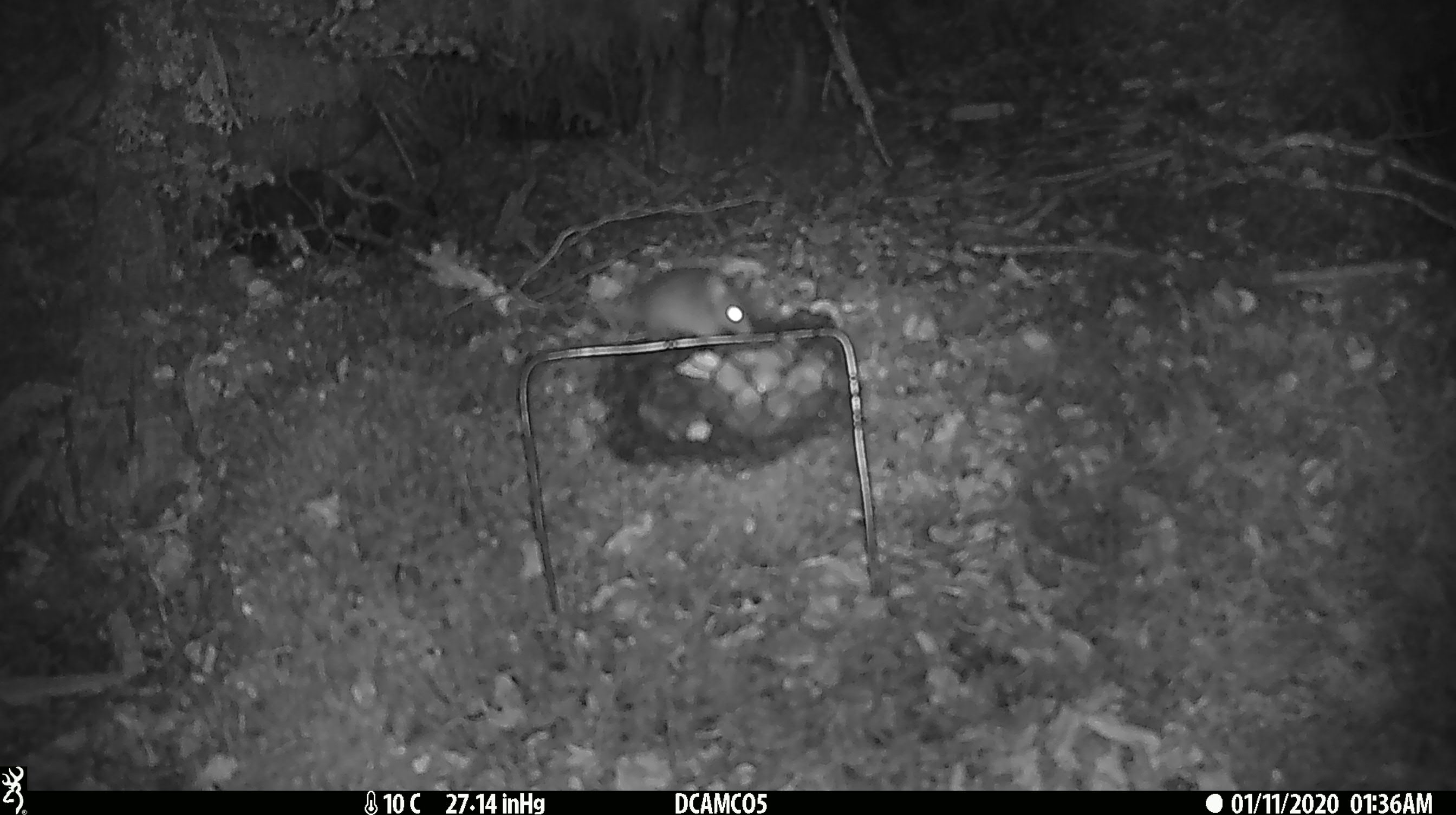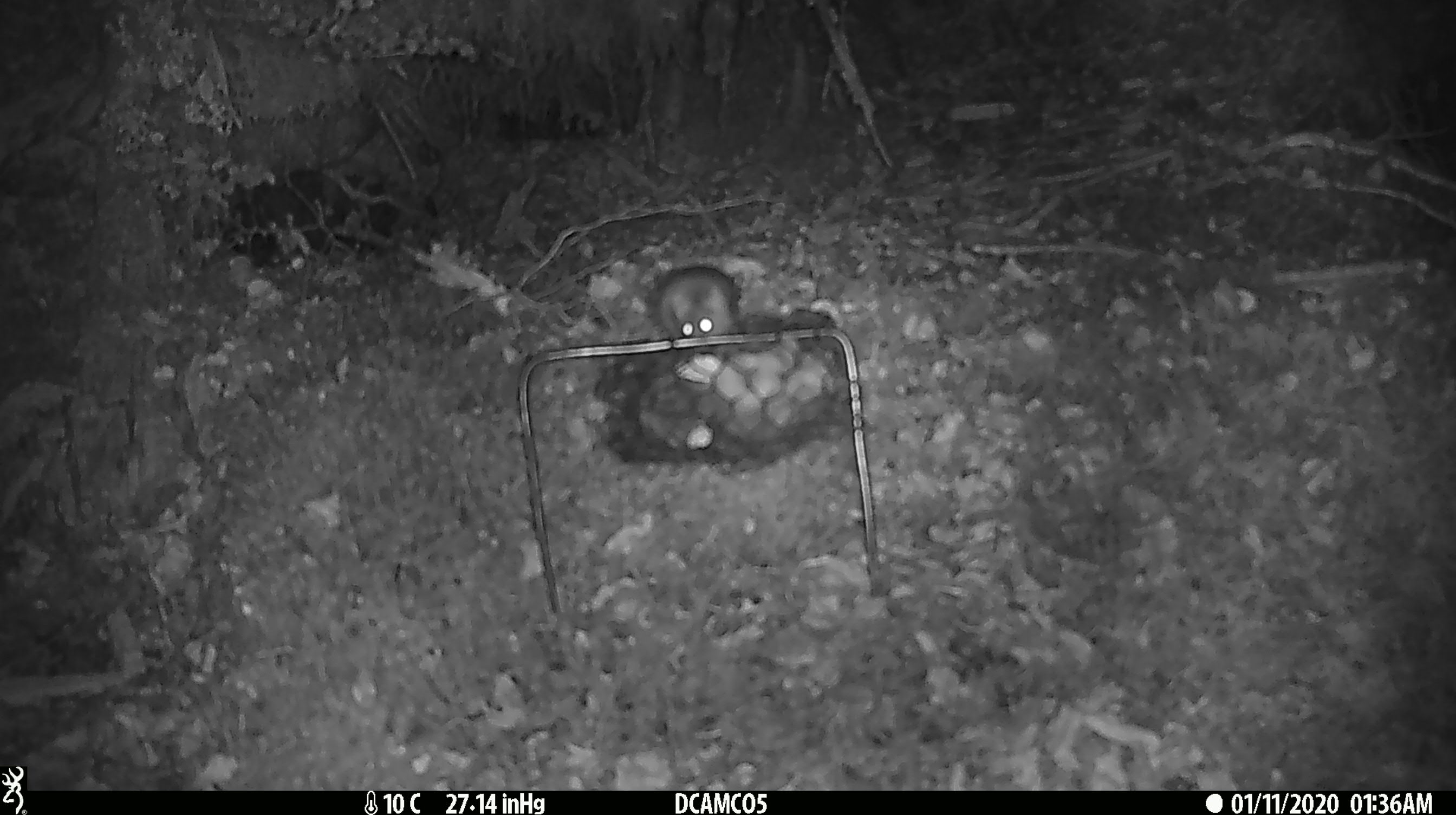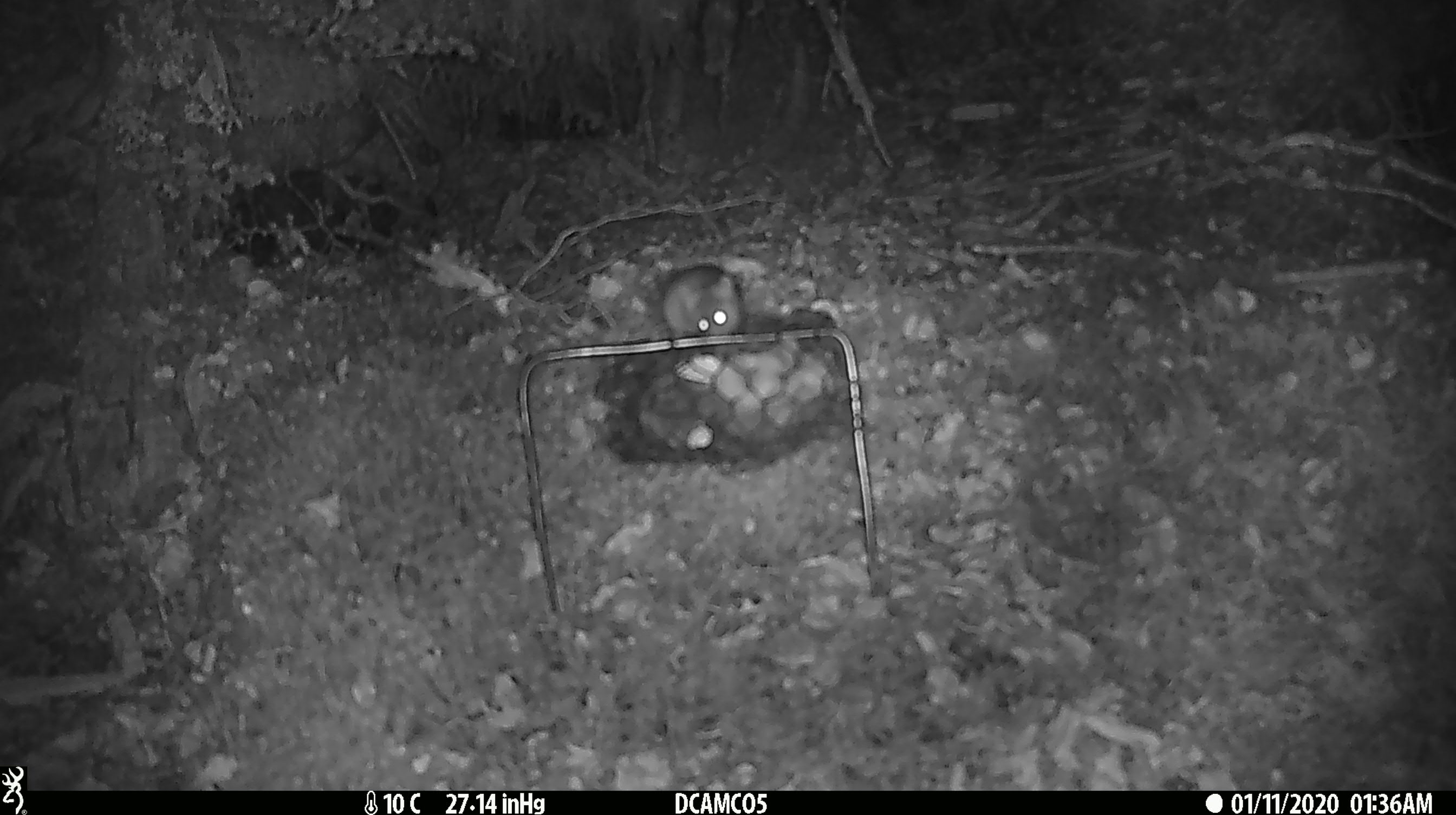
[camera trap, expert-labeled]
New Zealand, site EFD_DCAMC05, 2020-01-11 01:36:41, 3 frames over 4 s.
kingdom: Animalia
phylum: Chordata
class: Mammalia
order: Rodentia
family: Muridae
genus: Mus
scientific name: Mus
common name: mouse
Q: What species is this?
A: Mouse (Mus).